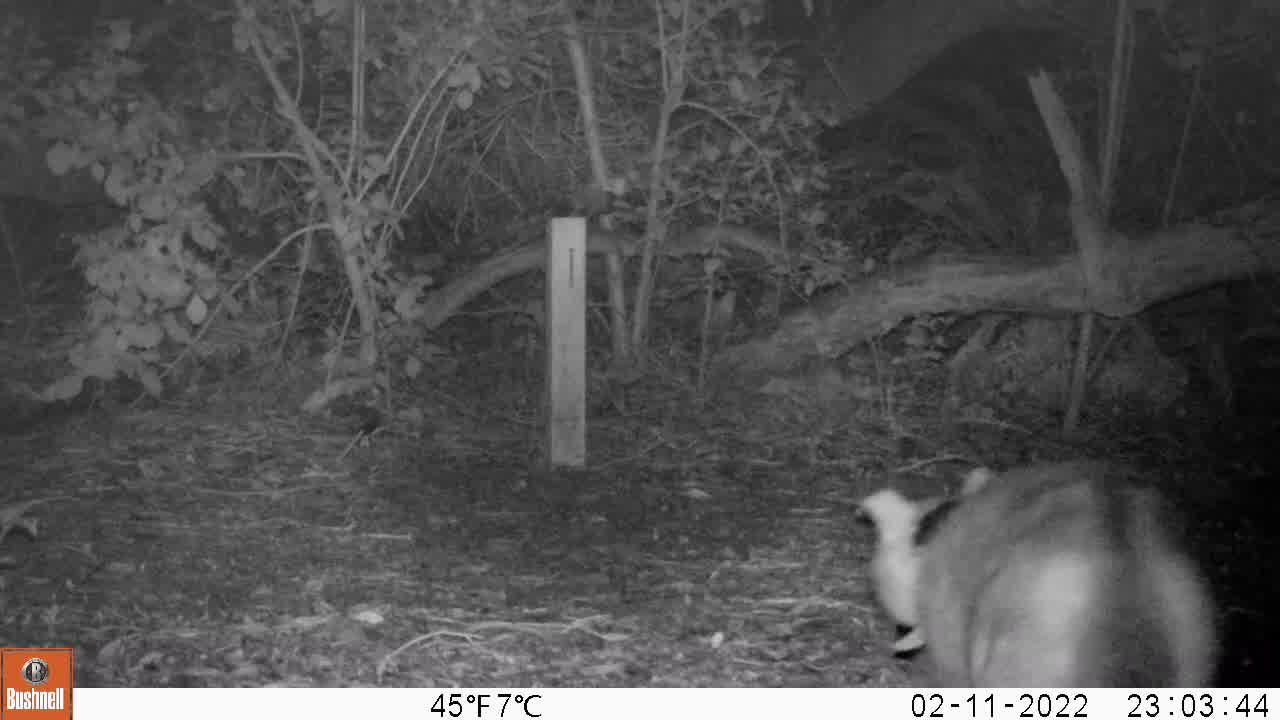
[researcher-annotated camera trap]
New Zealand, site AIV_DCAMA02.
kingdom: Animalia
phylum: Chordata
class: Mammalia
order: Carnivora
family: Felidae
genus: Felis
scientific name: Felis catus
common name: domestic cat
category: cat